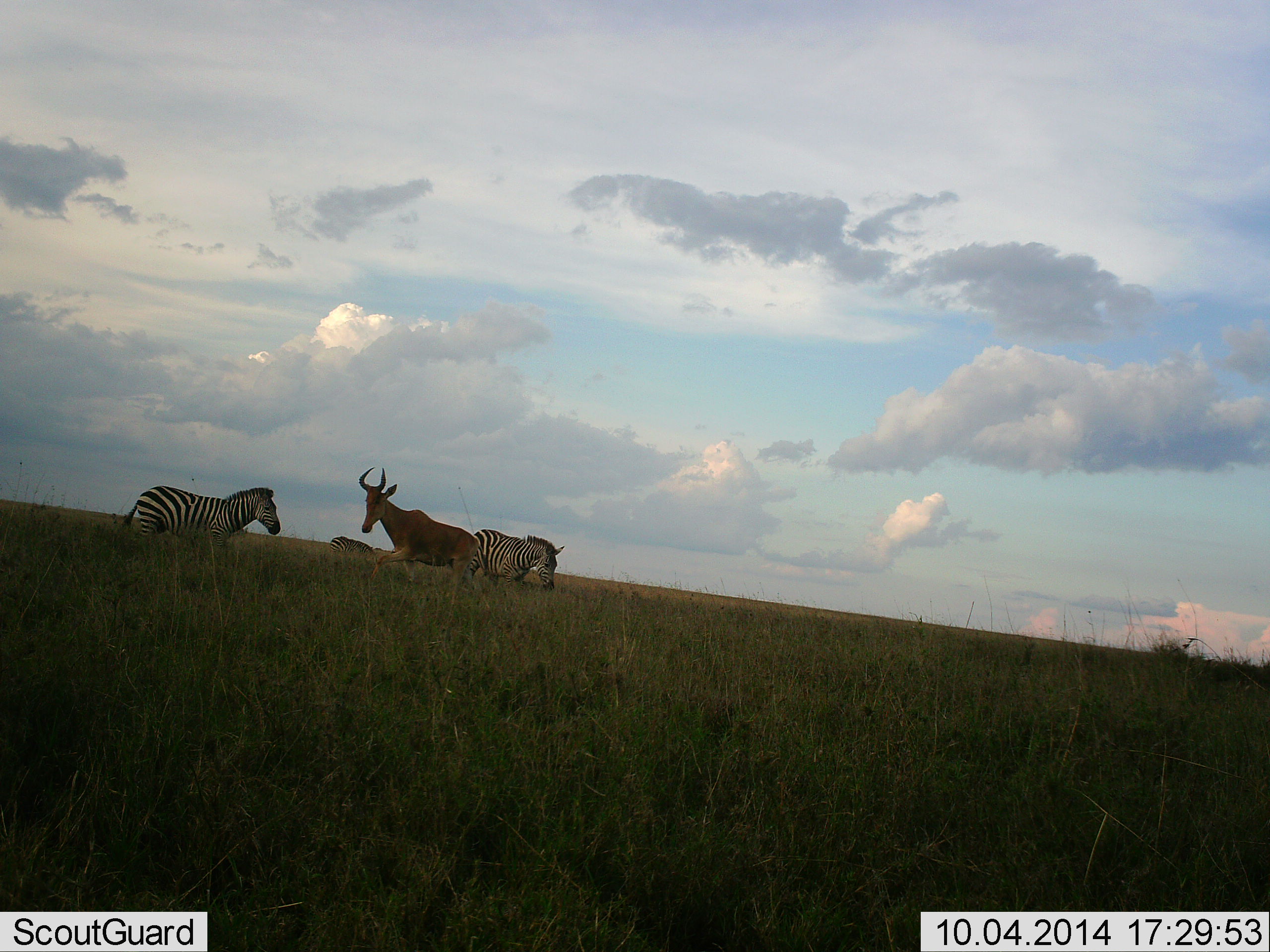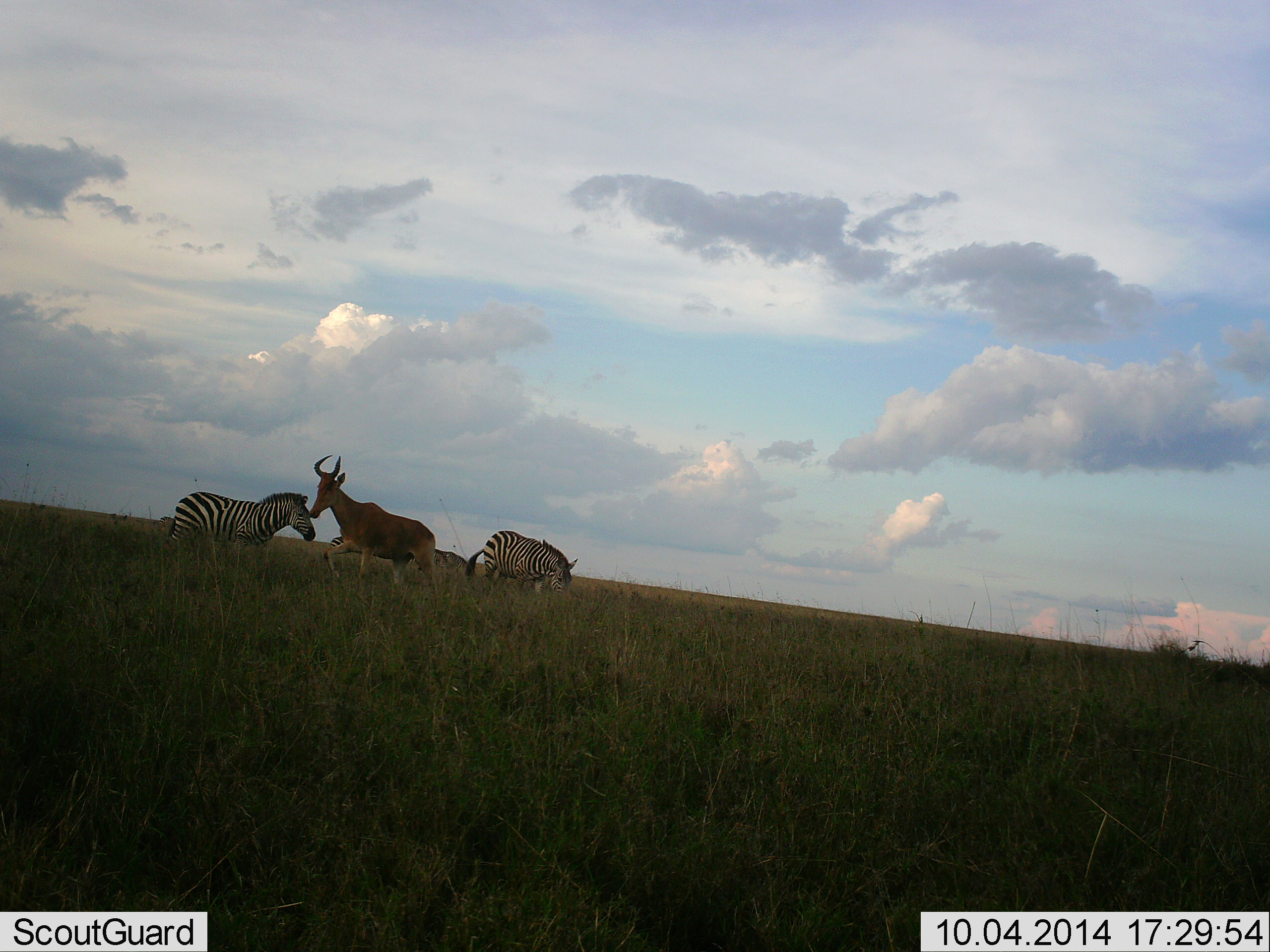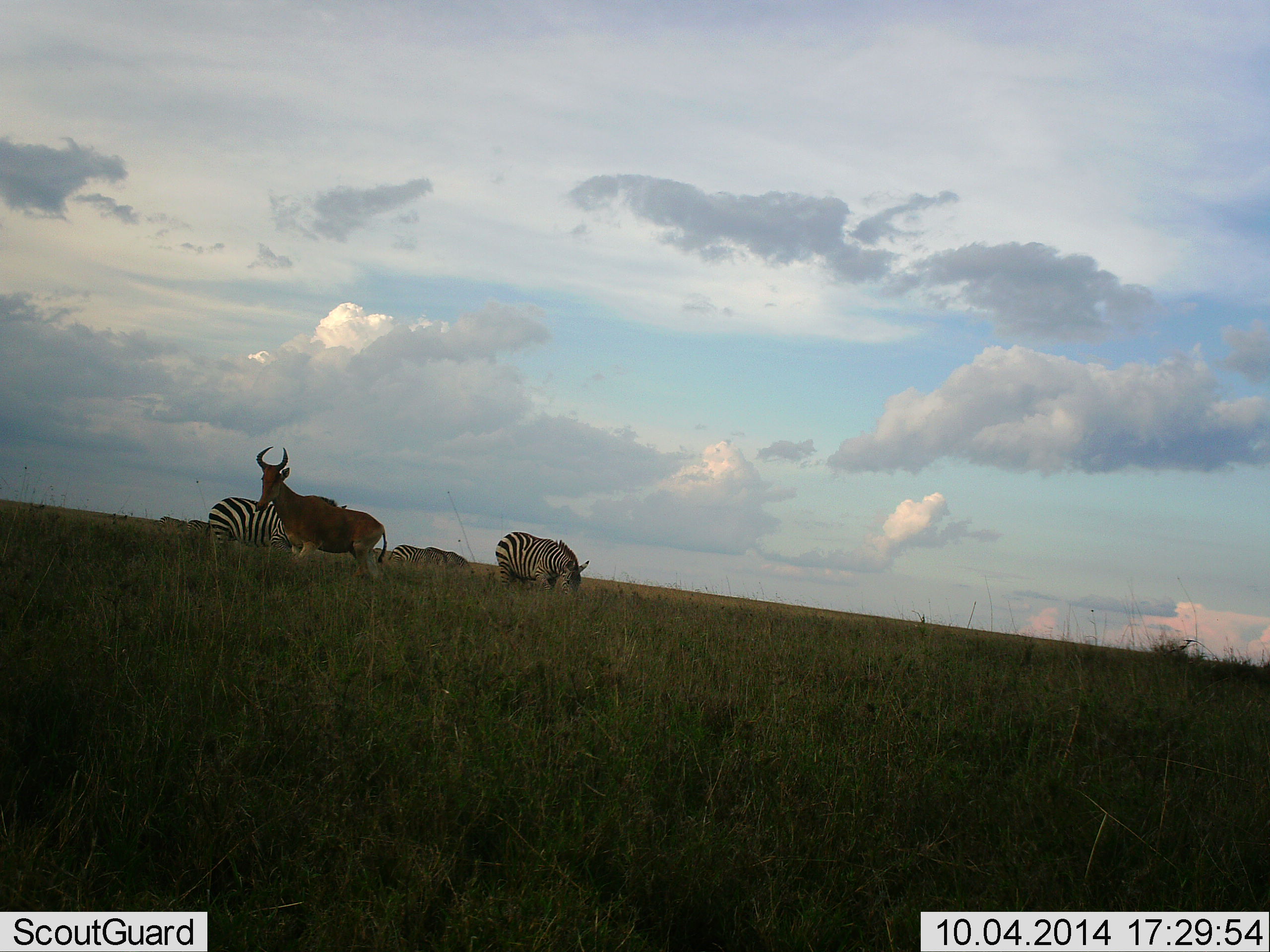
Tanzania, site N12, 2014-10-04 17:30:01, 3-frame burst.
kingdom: Animalia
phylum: Chordata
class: Mammalia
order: Artiodactyla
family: Bovidae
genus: Alcelaphus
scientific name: Alcelaphus buselaphus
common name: hartebeest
Hartebeest (Alcelaphus buselaphus), count 1. Behavior (volunteer vote fractions): standing 10%, resting 0%, moving 90%, interacting 10%. Young present (vote fraction): 0%. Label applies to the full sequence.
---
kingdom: Animalia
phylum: Chordata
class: Mammalia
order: Perissodactyla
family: Equidae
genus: Equus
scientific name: Equus quagga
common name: plains zebra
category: zebra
Zebra (plains zebra) (Equus quagga), count 2. Behavior (volunteer vote fractions): standing 15%, resting 8%, moving 62%, interacting 8%. Young present (vote fraction): 0%. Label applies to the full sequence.